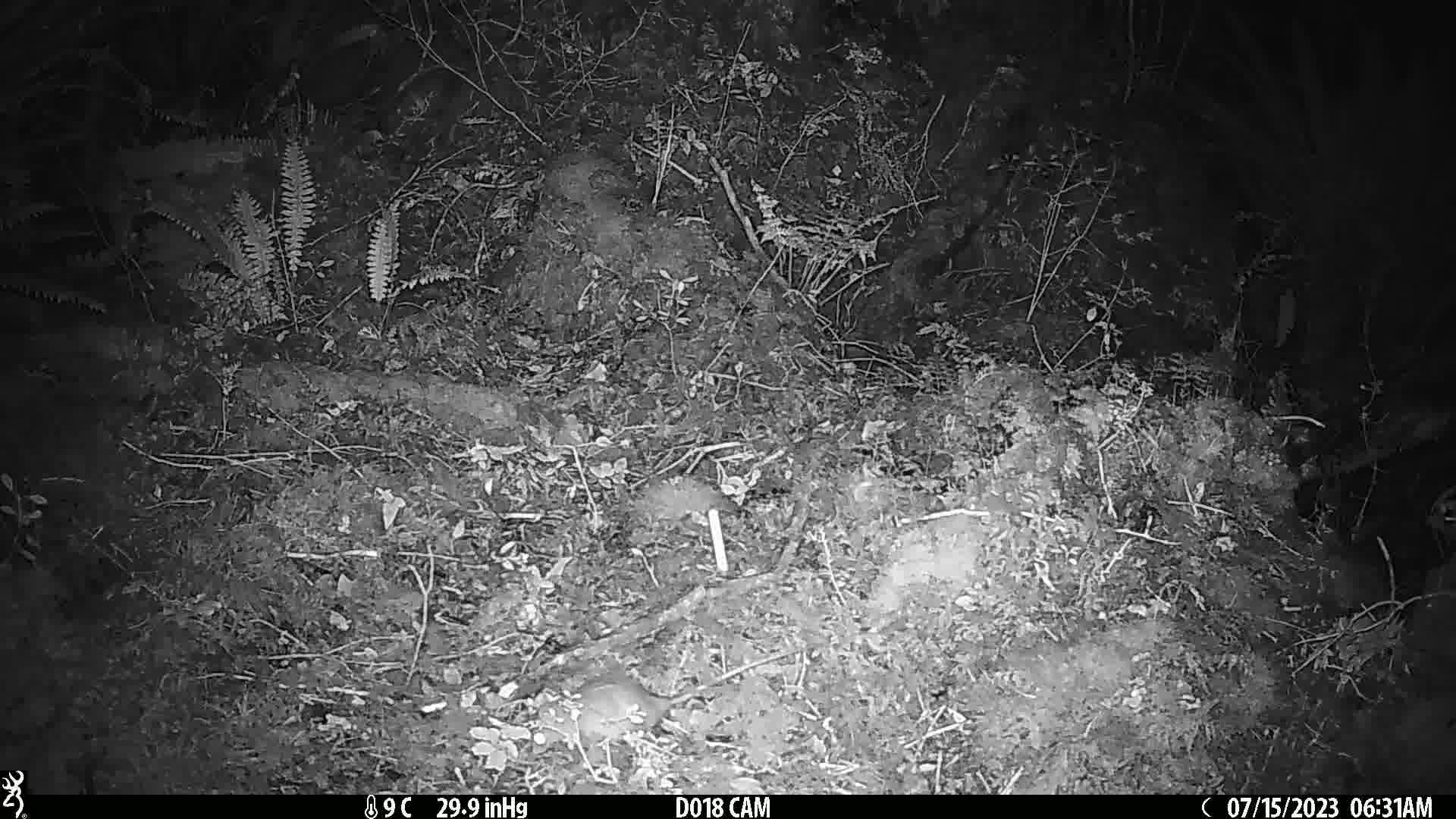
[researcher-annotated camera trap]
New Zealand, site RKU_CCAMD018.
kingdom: Animalia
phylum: Chordata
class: Mammalia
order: Rodentia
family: Muridae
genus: Rattus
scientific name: Rattus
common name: rat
Rat (Rattus).